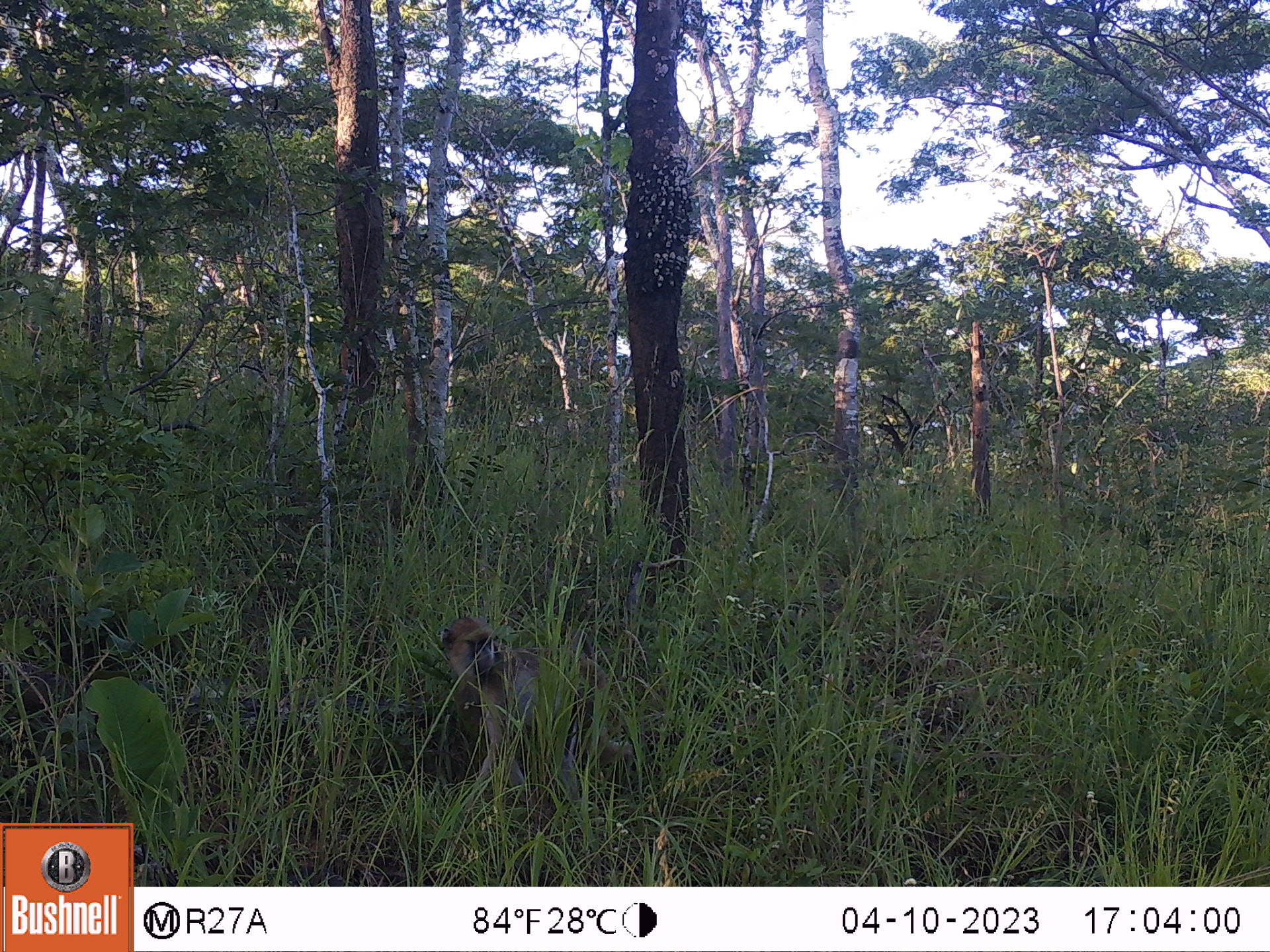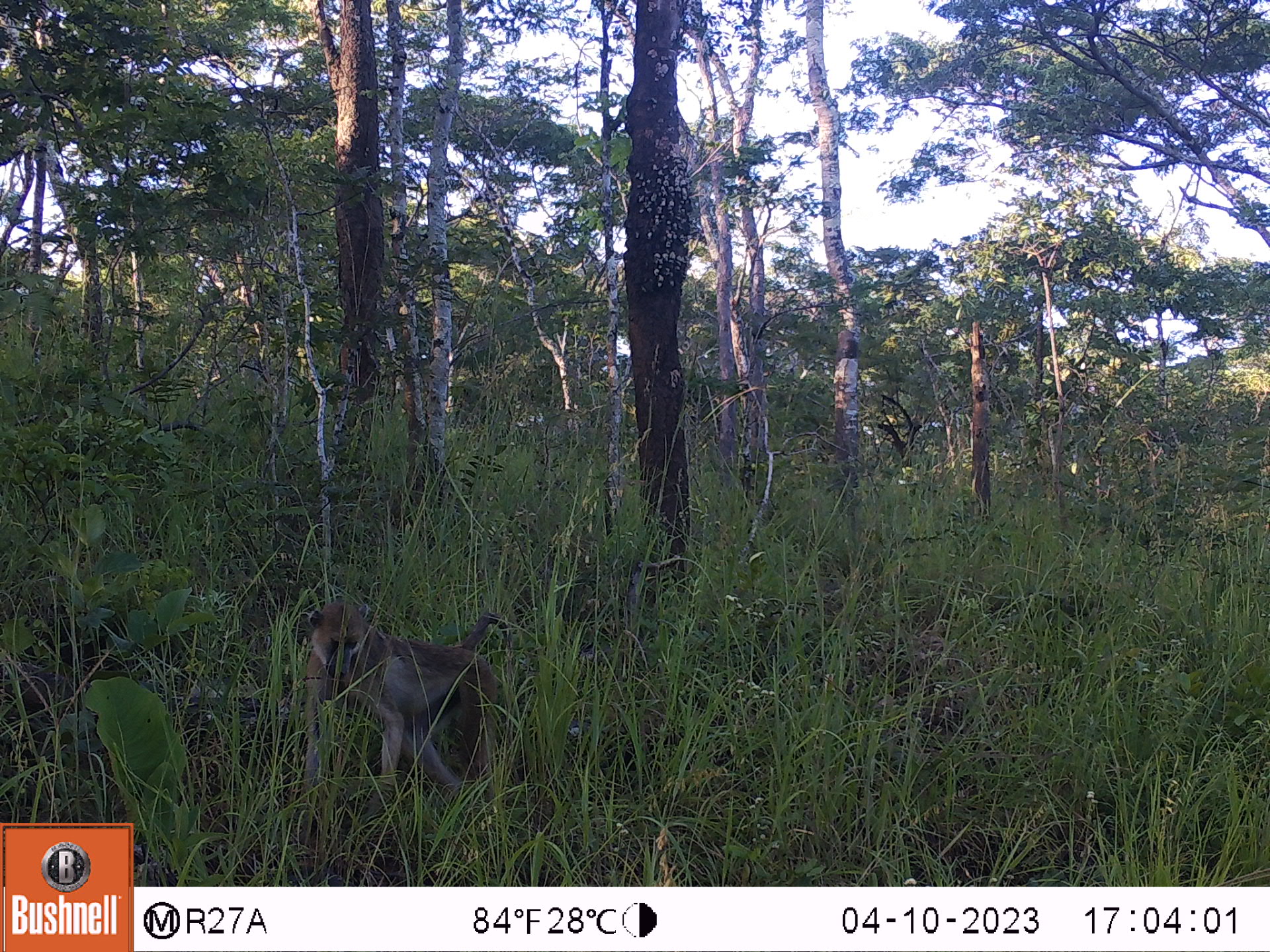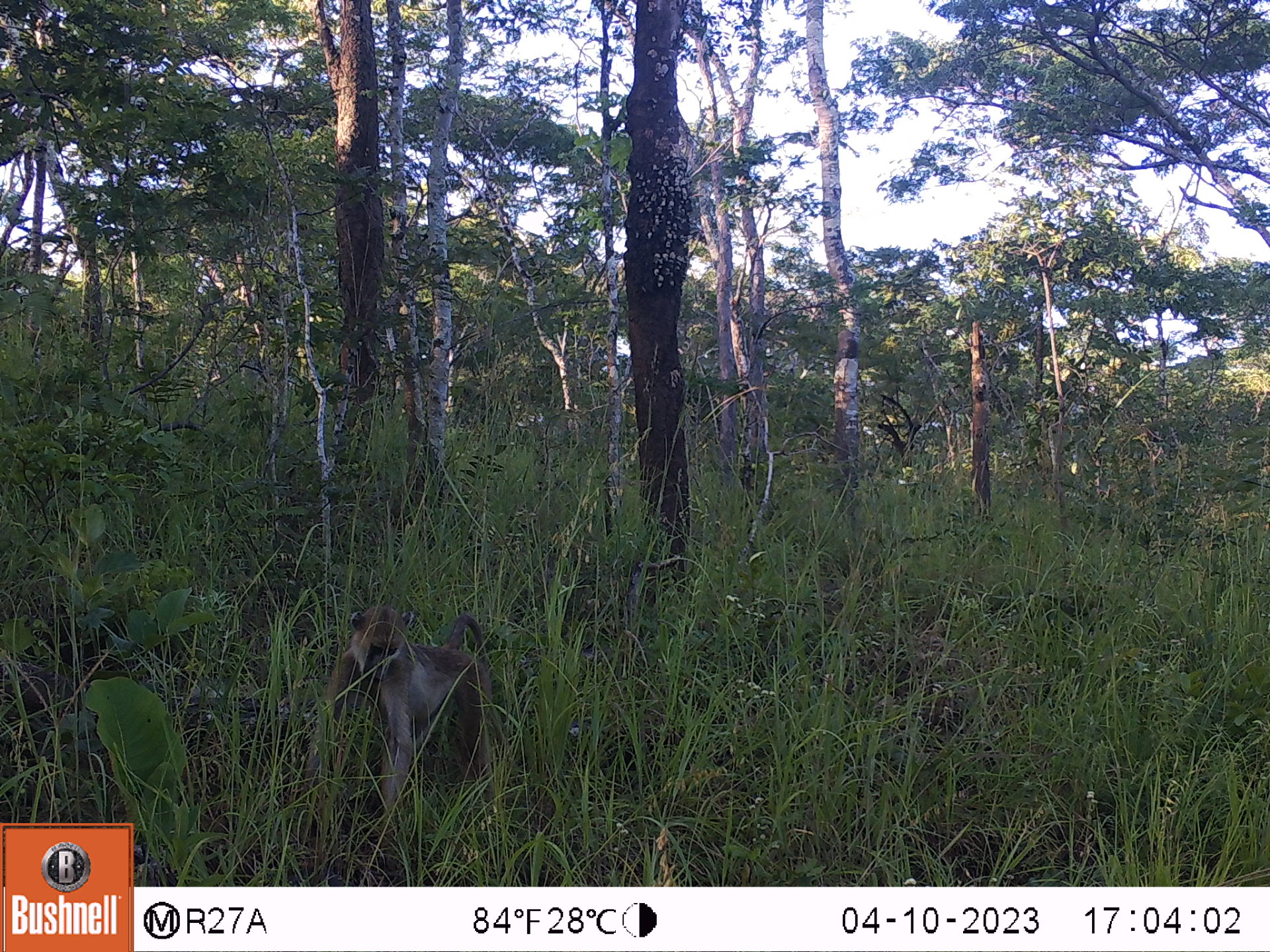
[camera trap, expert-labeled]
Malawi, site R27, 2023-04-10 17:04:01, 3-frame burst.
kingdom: Animalia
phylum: Chordata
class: Mammalia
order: Primates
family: Cercopithecidae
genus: Papio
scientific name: Papio cynocephalus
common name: yellow baboon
Yellow baboon (Papio cynocephalus), count 1.